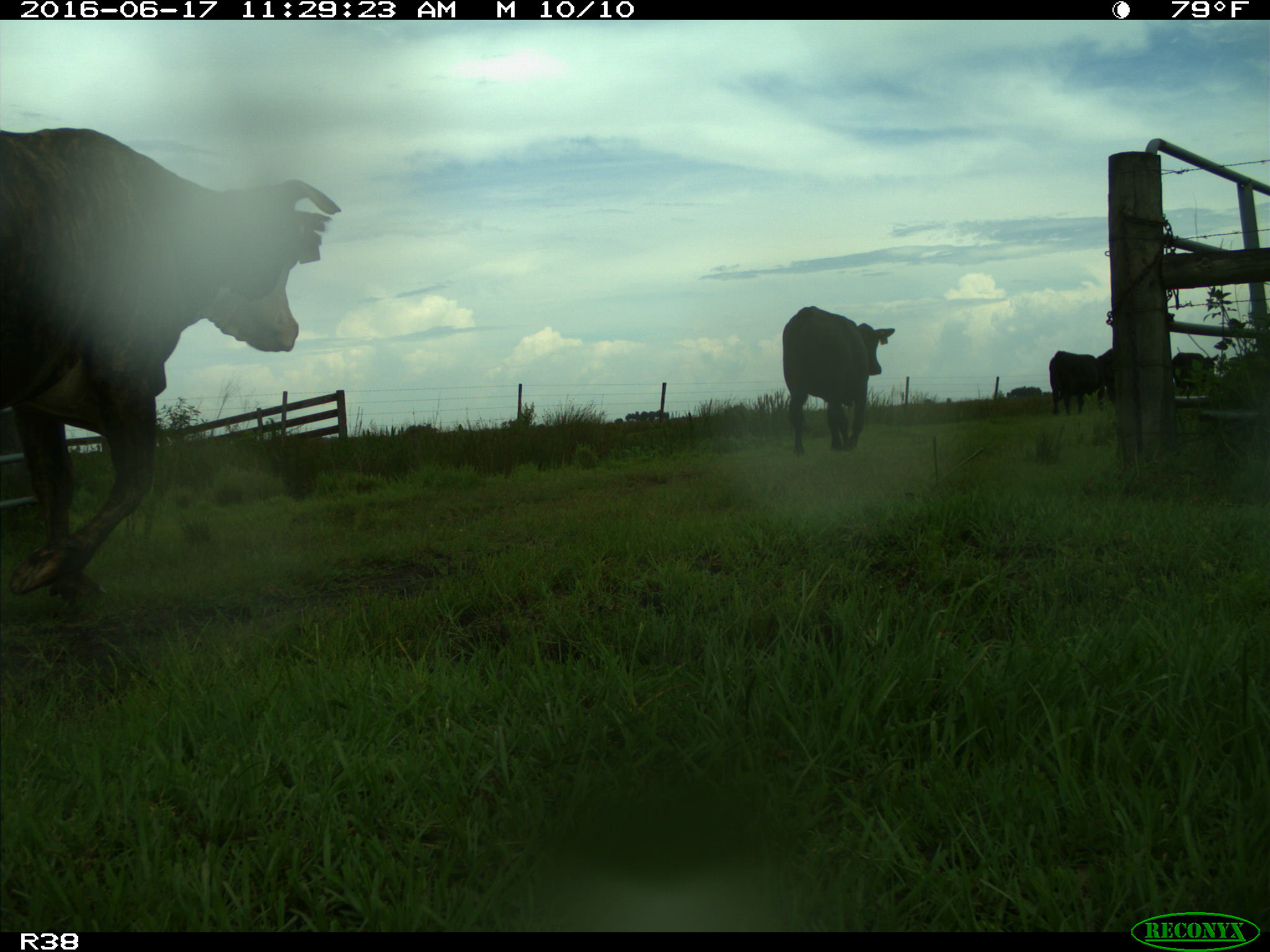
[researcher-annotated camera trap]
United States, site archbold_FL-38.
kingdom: Animalia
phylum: Chordata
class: Mammalia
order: Artiodactyla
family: Bovidae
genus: Bos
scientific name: Bos taurus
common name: domestic cow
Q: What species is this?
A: Bos taurus (domestic cow).